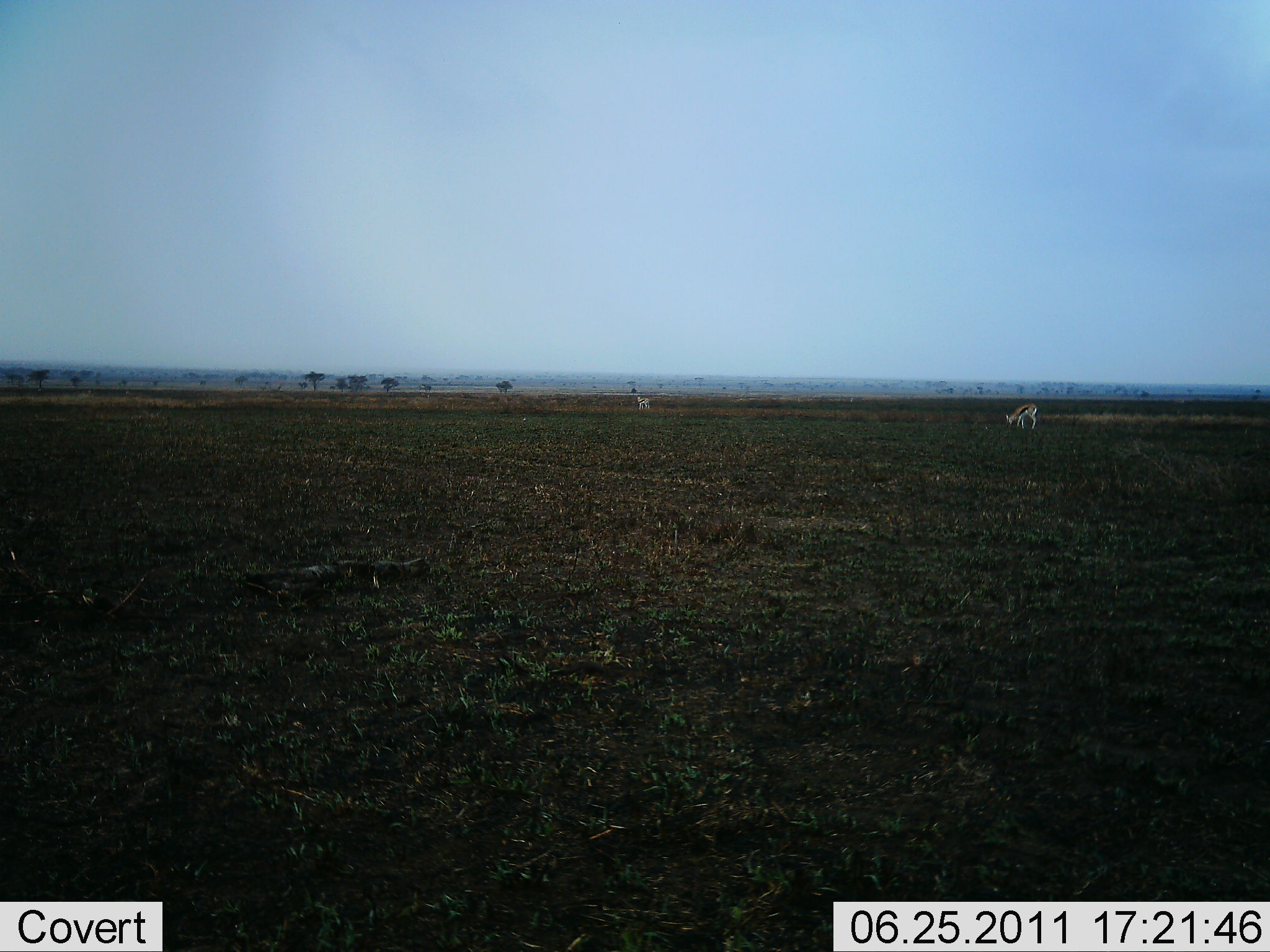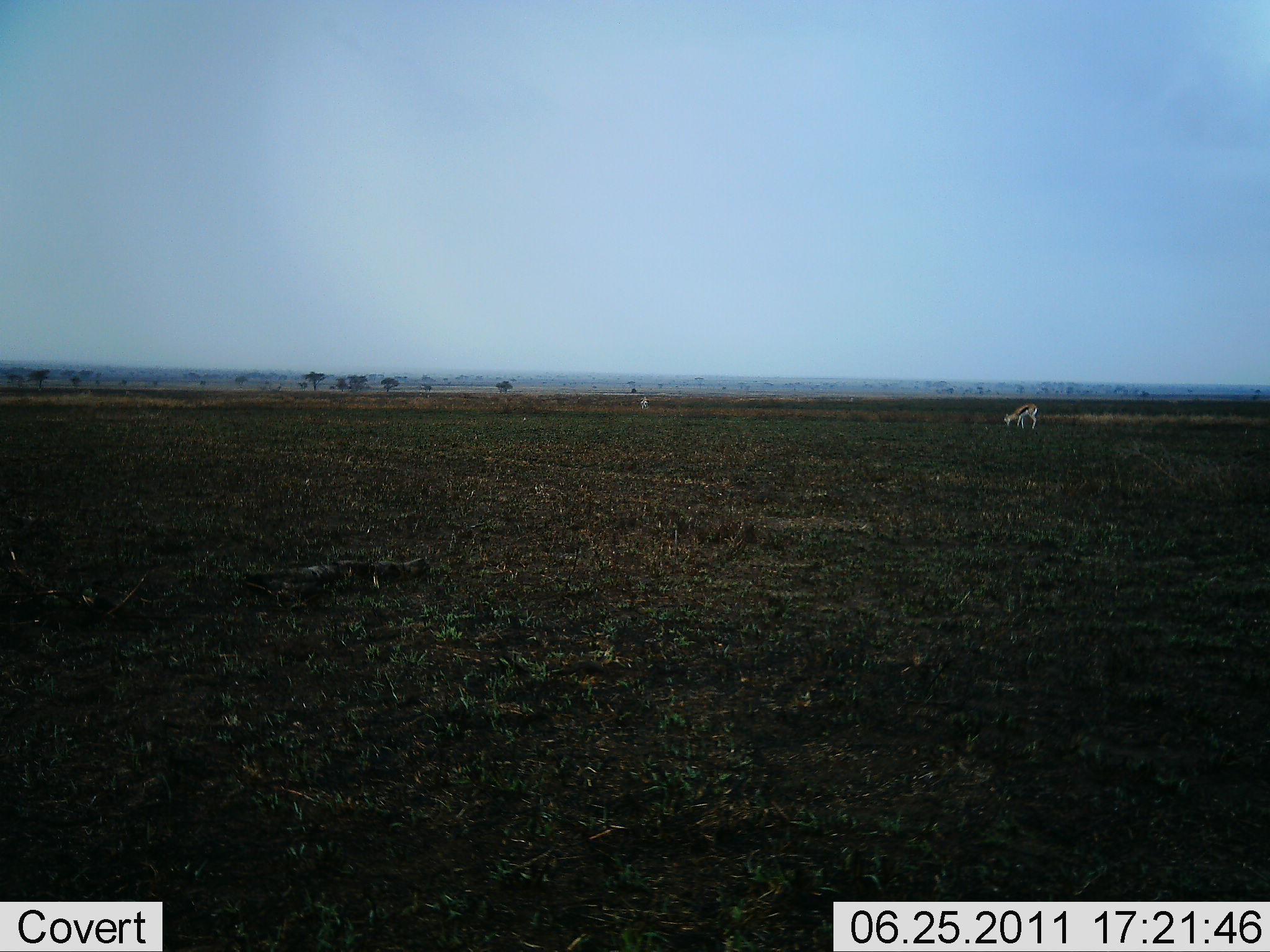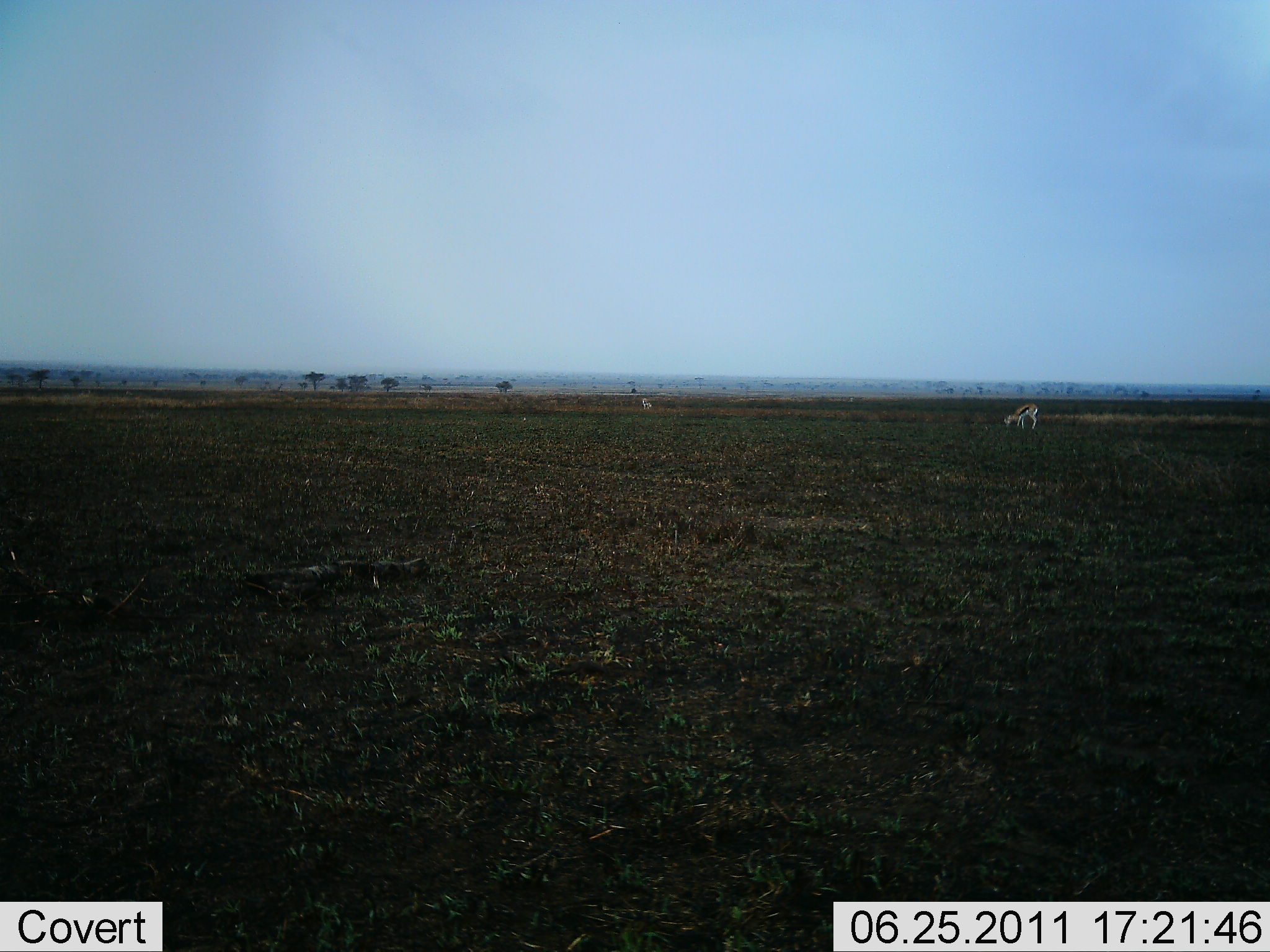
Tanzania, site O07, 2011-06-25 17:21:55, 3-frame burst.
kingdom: Animalia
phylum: Chordata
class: Mammalia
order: Artiodactyla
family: Bovidae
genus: Eudorcas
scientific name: Eudorcas thomsonii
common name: thomson's gazelle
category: gazellethomsons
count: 2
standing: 27%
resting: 0%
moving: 9%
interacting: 0%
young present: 0%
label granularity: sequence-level